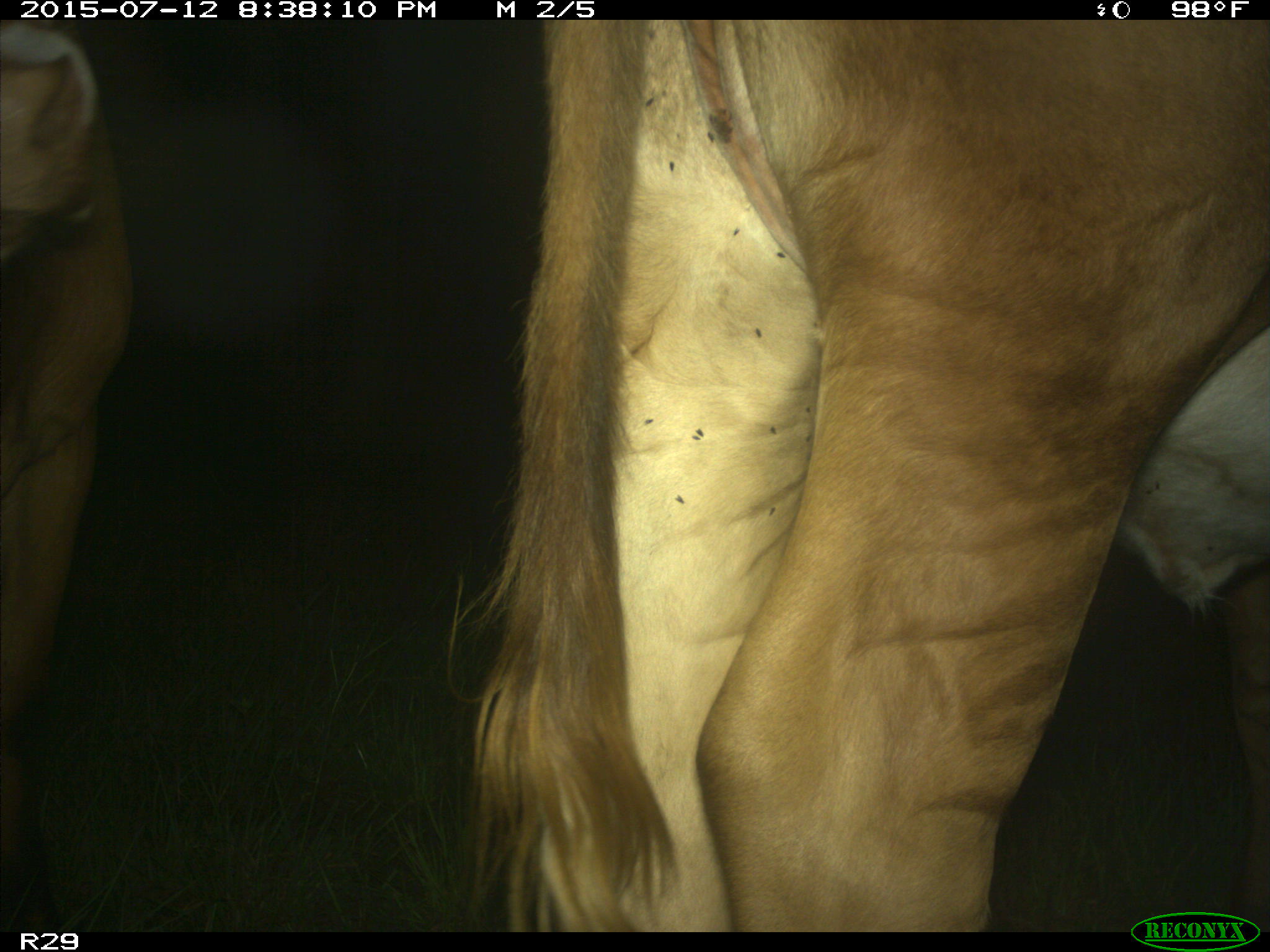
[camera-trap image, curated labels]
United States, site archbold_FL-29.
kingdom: Animalia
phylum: Chordata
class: Mammalia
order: Artiodactyla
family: Bovidae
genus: Bos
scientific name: Bos taurus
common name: domestic cow